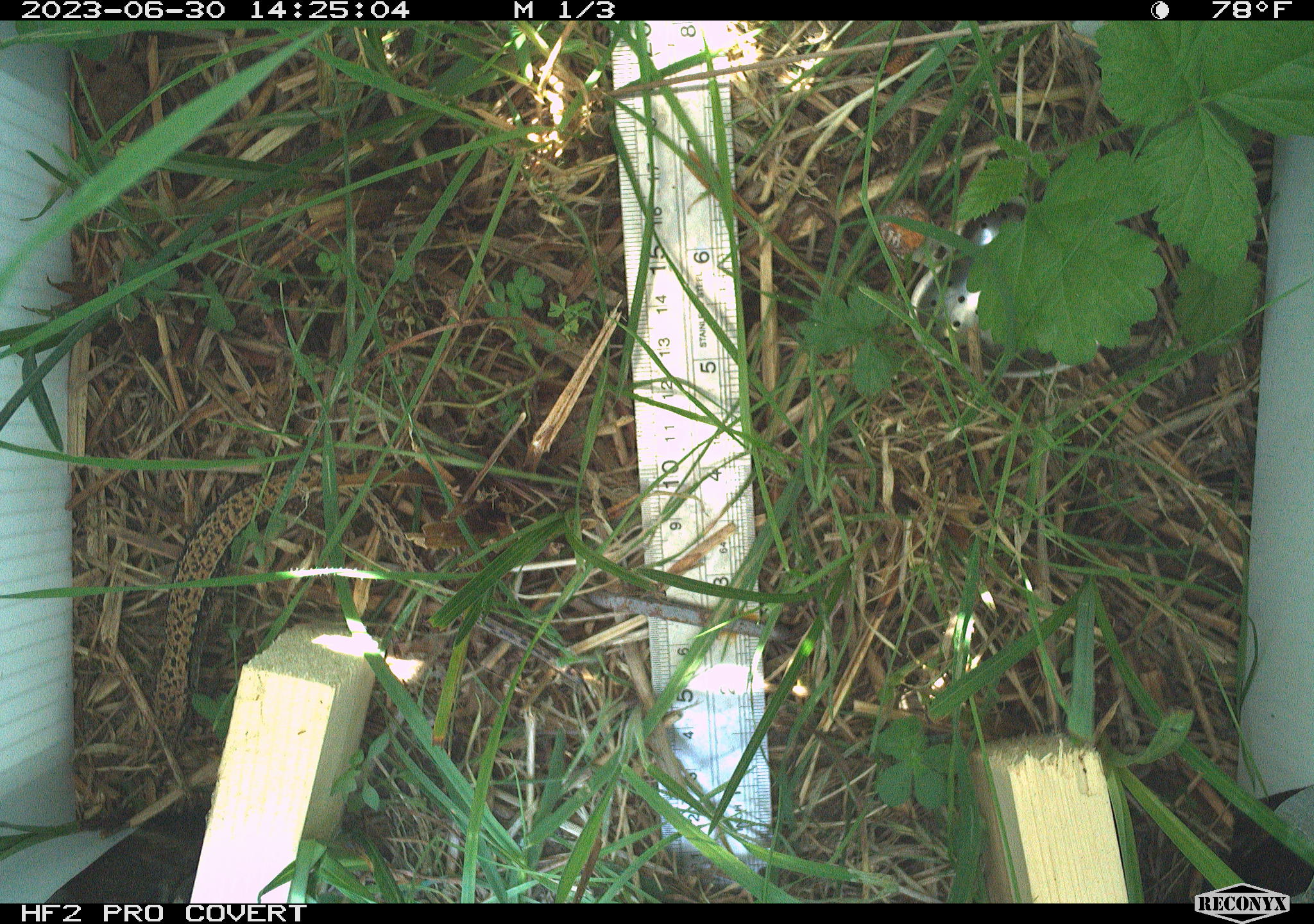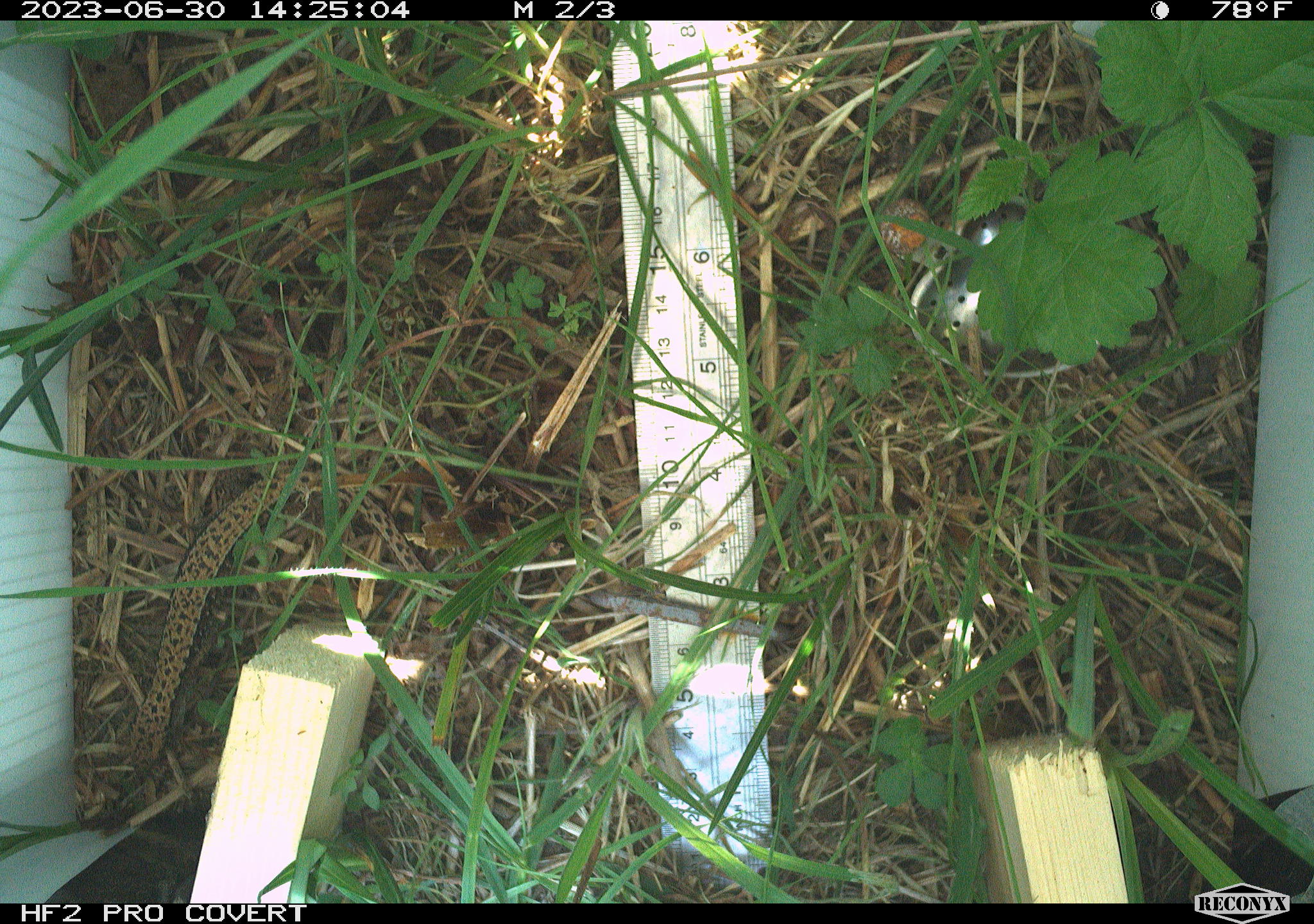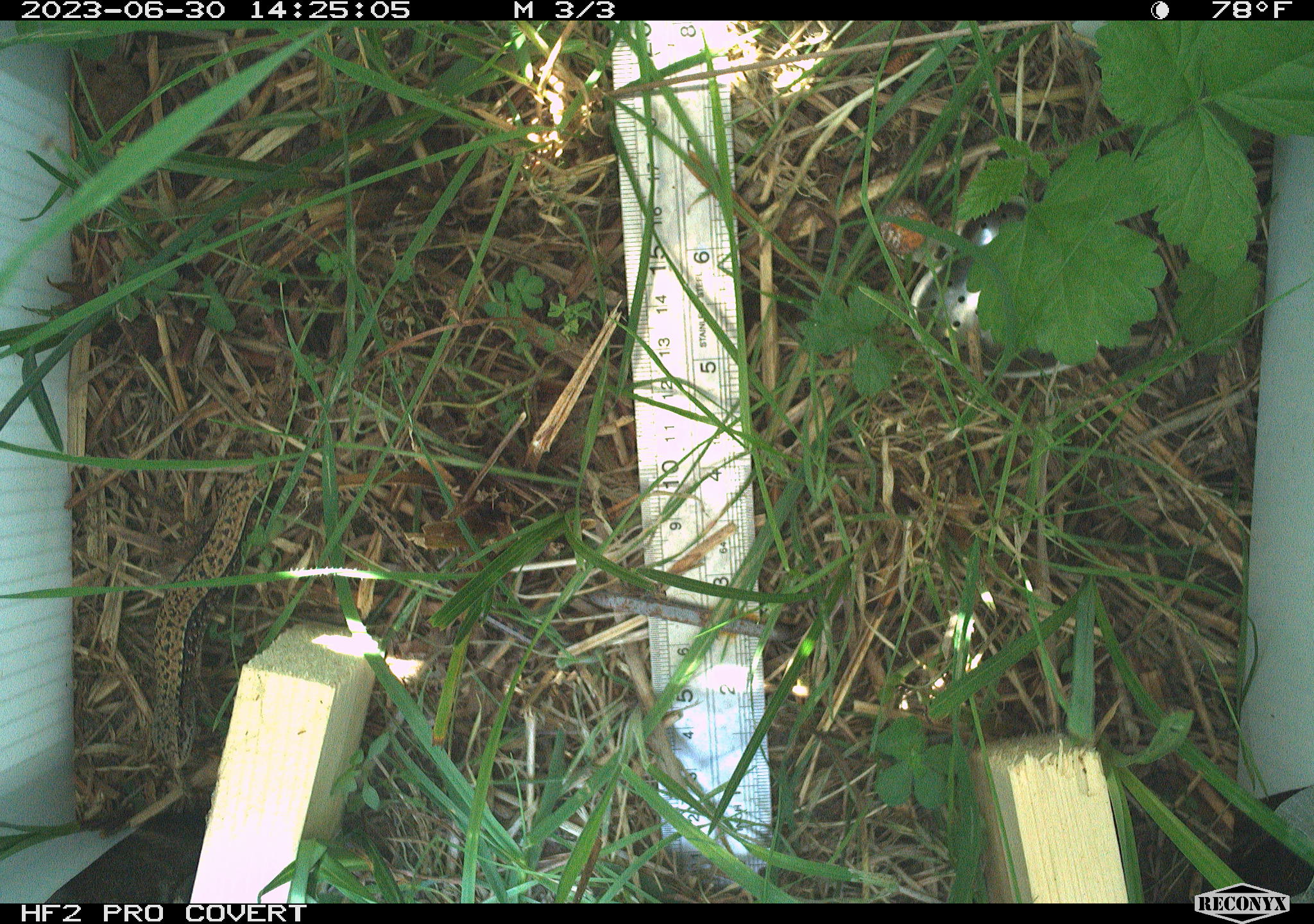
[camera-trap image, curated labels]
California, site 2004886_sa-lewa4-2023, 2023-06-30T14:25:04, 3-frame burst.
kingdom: Animalia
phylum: Chordata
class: Reptilia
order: Squamata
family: Anguidae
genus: Elgaria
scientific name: Elgaria coerulea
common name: northern alligator lizard